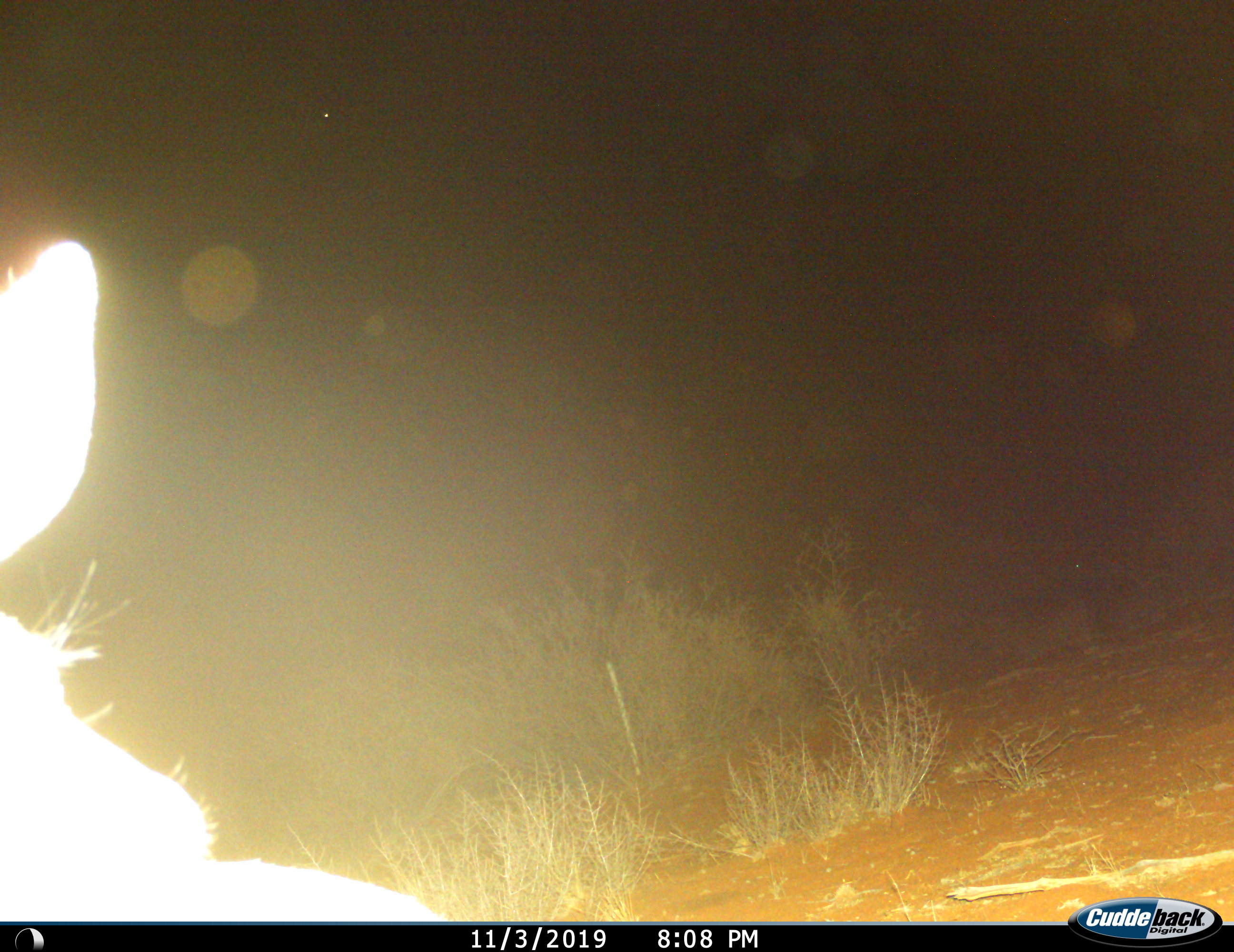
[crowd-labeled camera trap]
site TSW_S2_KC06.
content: unidentified animal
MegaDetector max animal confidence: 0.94